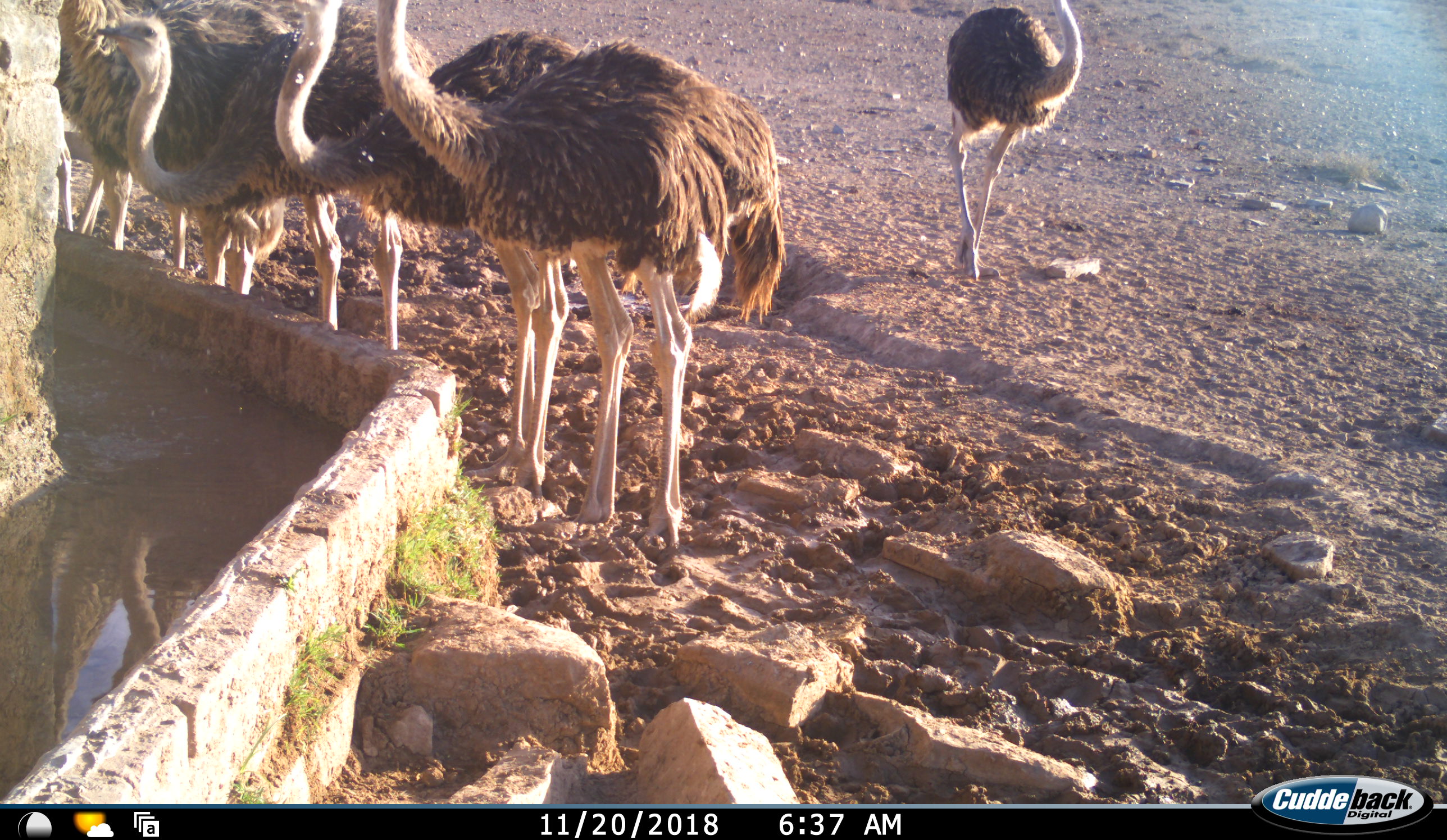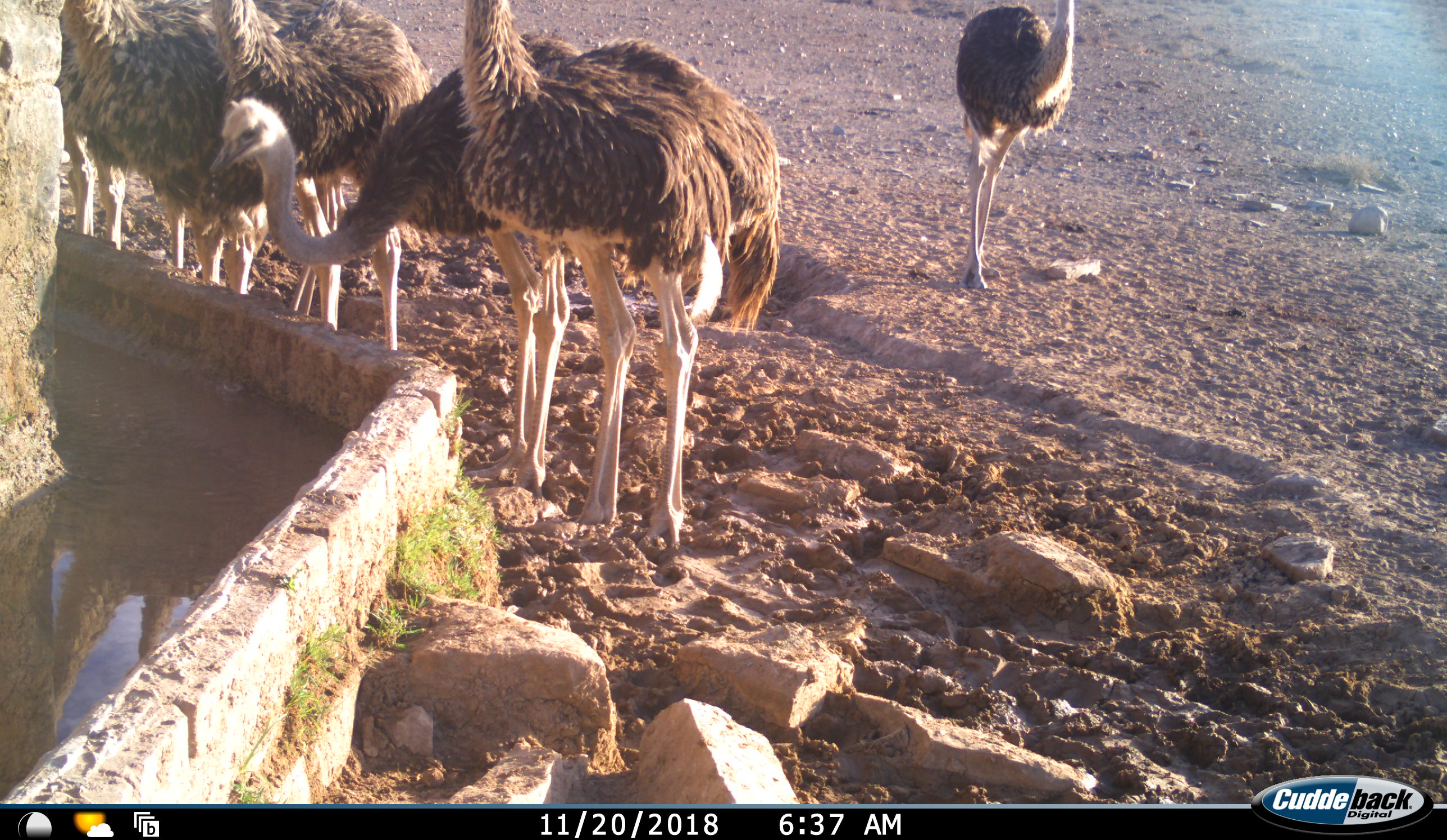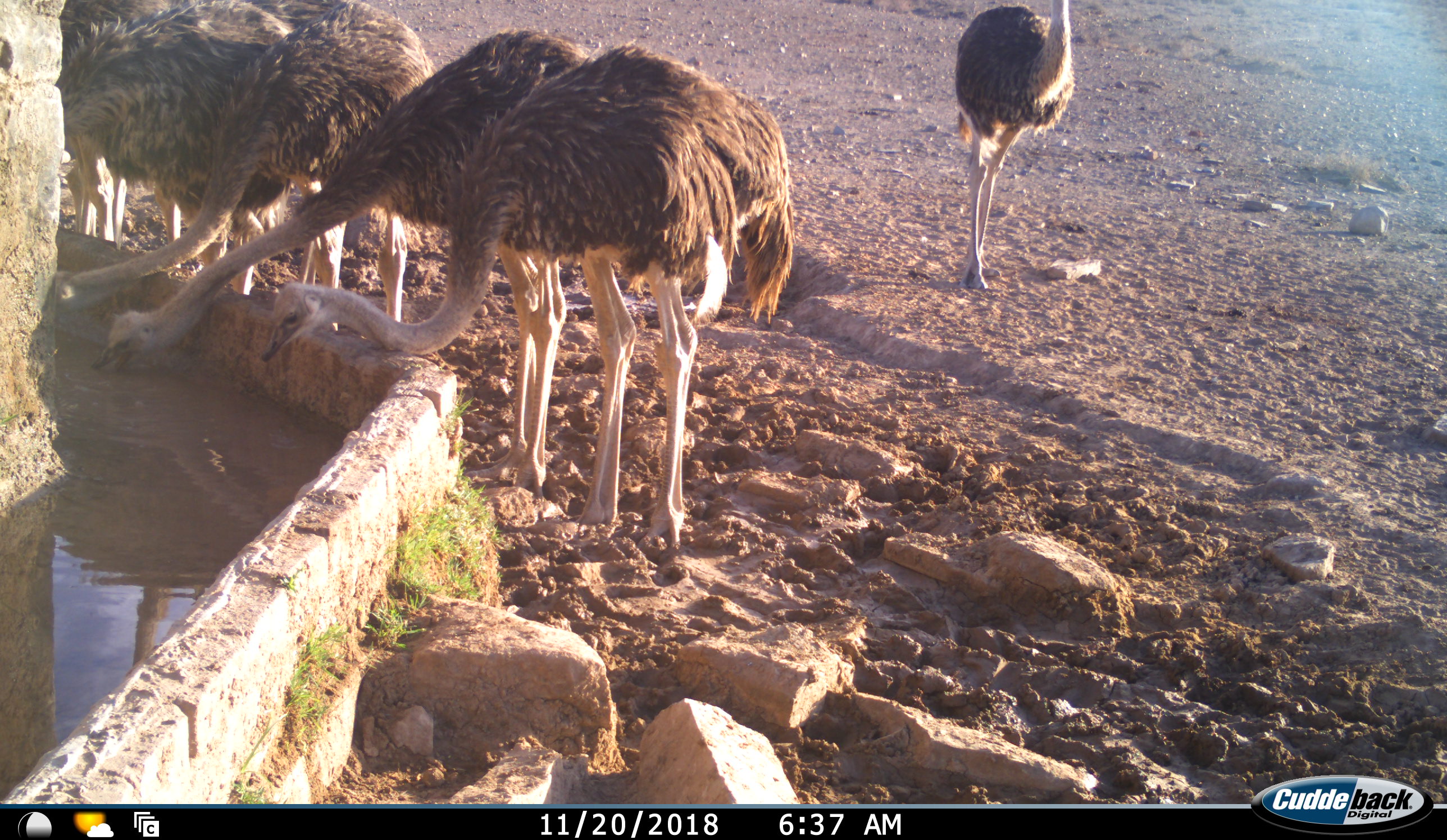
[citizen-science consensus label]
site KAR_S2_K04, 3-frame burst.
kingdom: Animalia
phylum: Chordata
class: Aves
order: Struthioniformes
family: Struthionidae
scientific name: Struthionidae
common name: ostrich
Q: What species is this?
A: Ostrich (Struthionidae).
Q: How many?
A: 6.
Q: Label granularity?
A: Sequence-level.